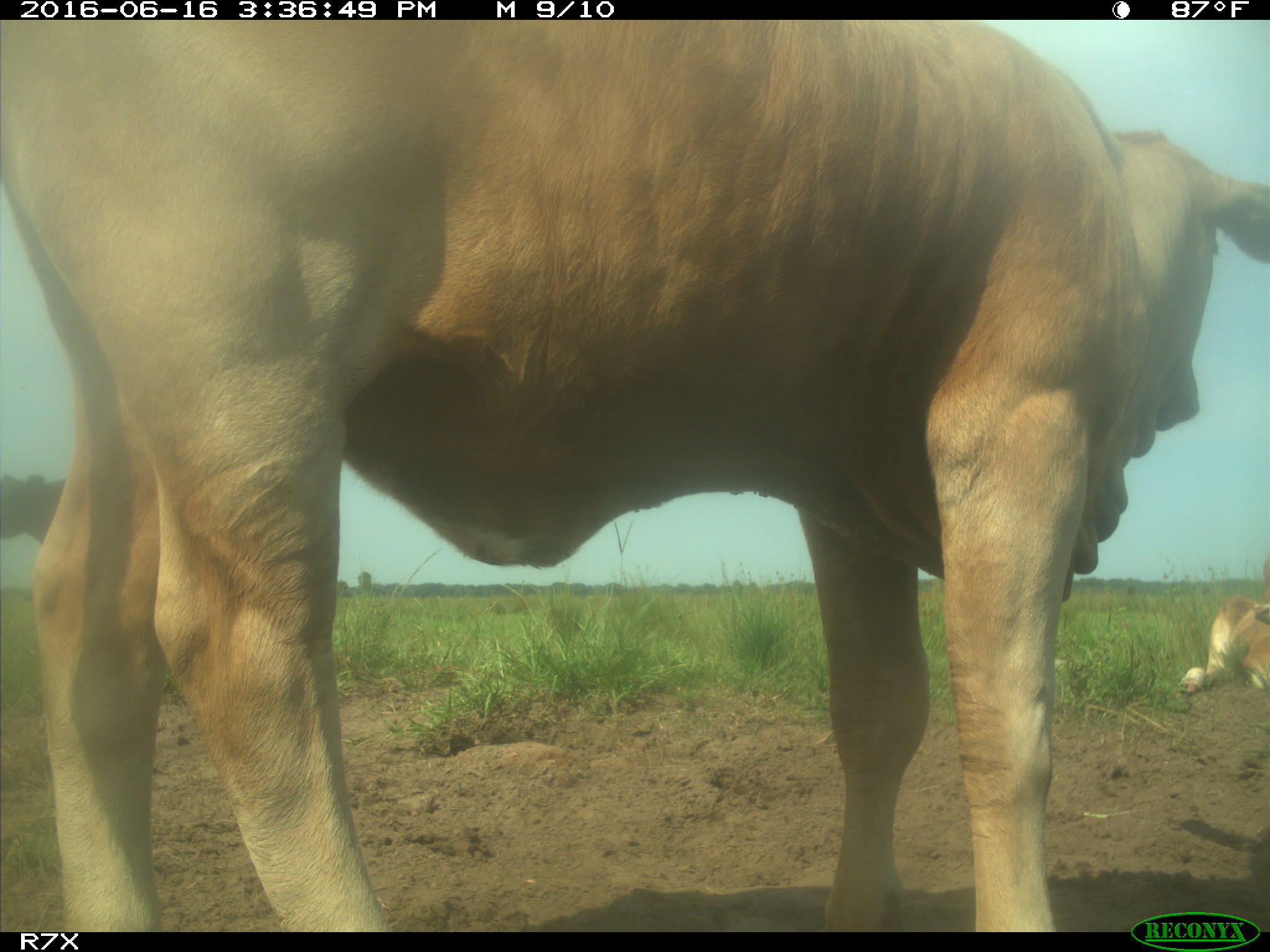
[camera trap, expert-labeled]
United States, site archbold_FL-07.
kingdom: Animalia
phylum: Chordata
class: Mammalia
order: Artiodactyla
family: Bovidae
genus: Bos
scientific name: Bos taurus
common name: domestic cow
Bos taurus (domestic cow).